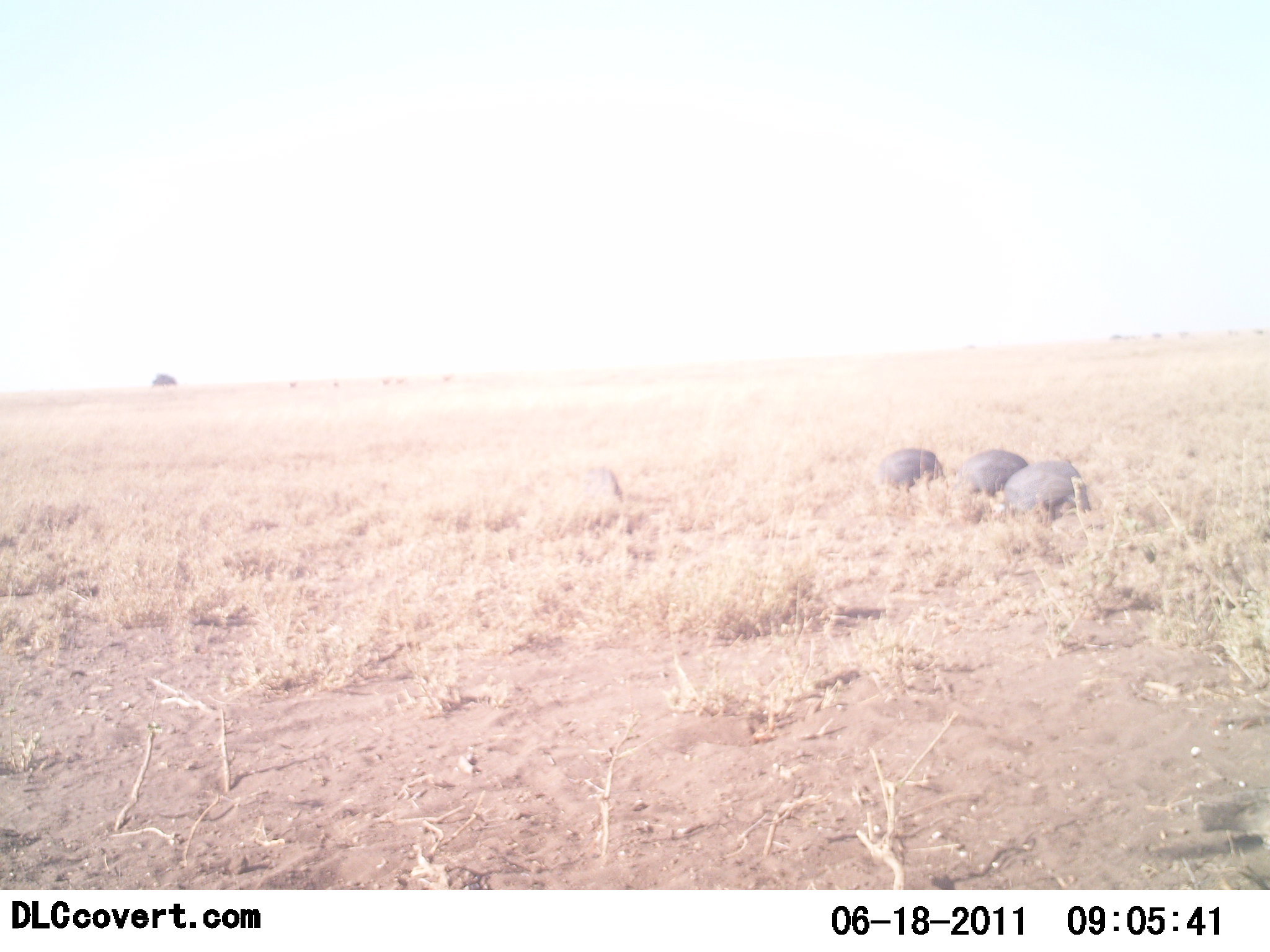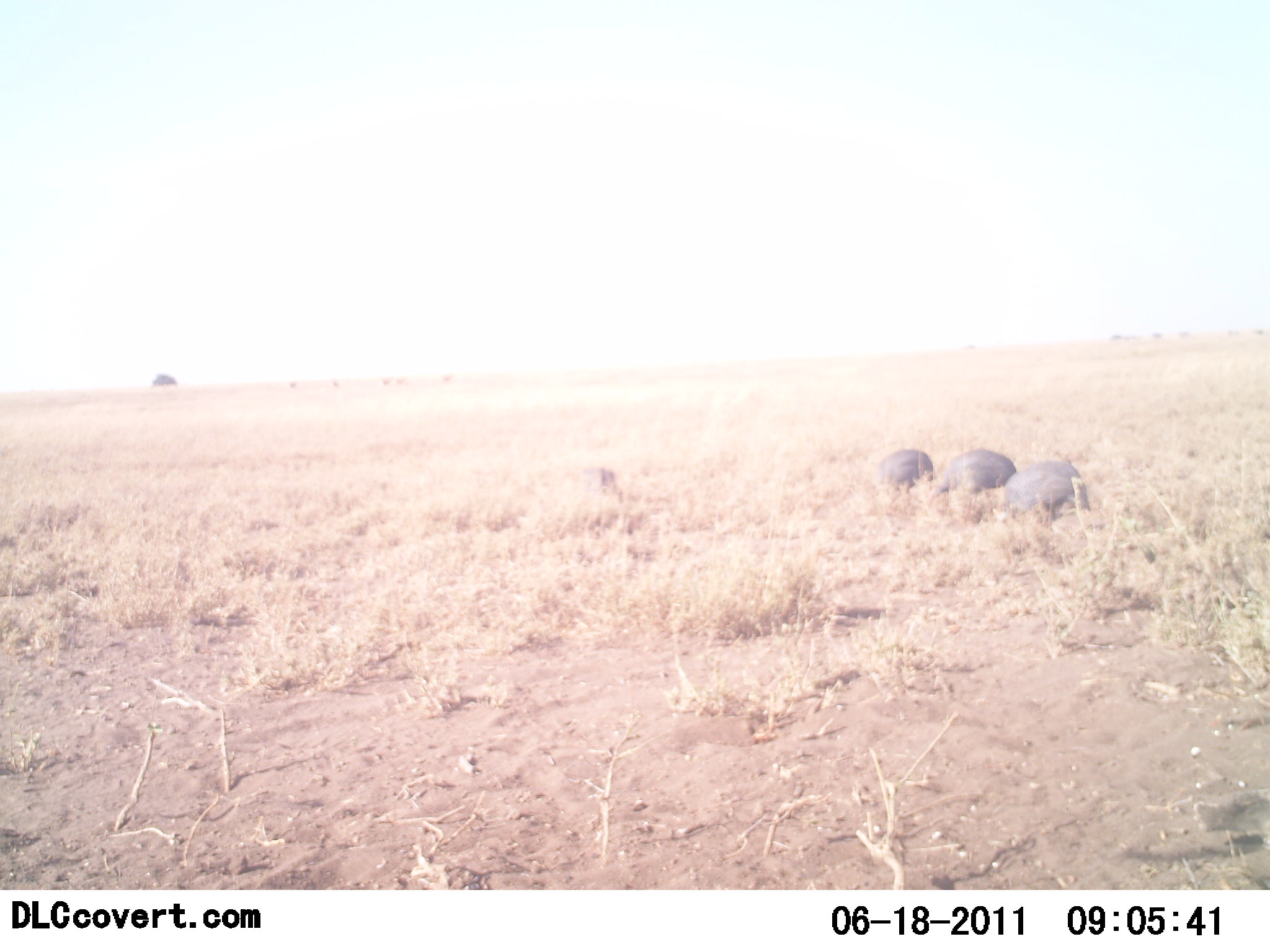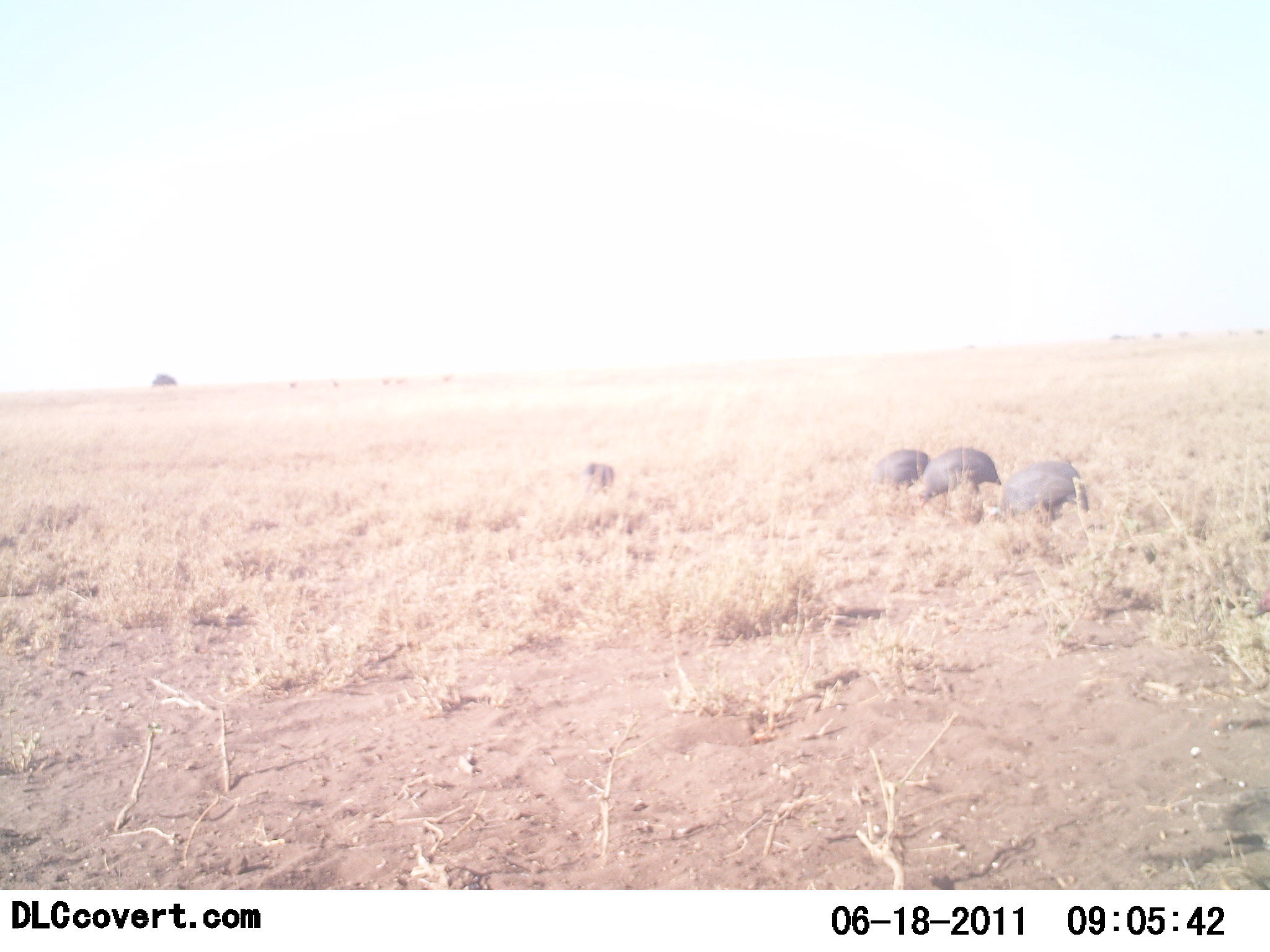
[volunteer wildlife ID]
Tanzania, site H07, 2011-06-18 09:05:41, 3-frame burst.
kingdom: Animalia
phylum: Chordata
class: Aves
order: Galliformes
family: Numididae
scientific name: Numididae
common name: guinea fowl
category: guineafowl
Guineafowl (guinea fowl) (Numididae), count 4. Behavior (volunteer vote fractions): standing 9%, resting 0%, moving 9%, interacting 0%. Young present (vote fraction): 0%. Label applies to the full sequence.